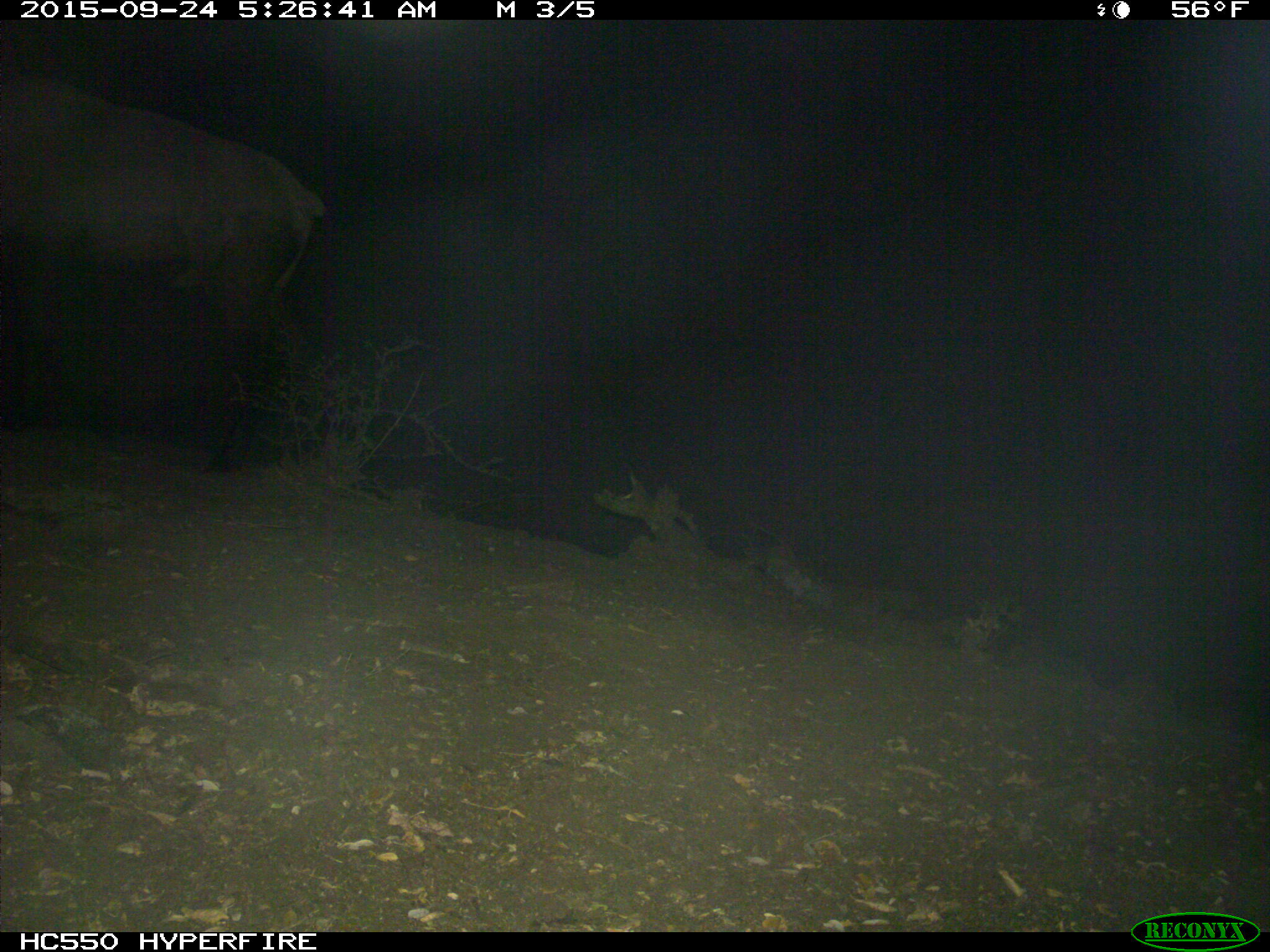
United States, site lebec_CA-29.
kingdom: Animalia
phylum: Chordata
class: Mammalia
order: Artiodactyla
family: Cervidae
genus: Cervus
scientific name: Cervus canadensis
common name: elk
Cervus canadensis (elk).